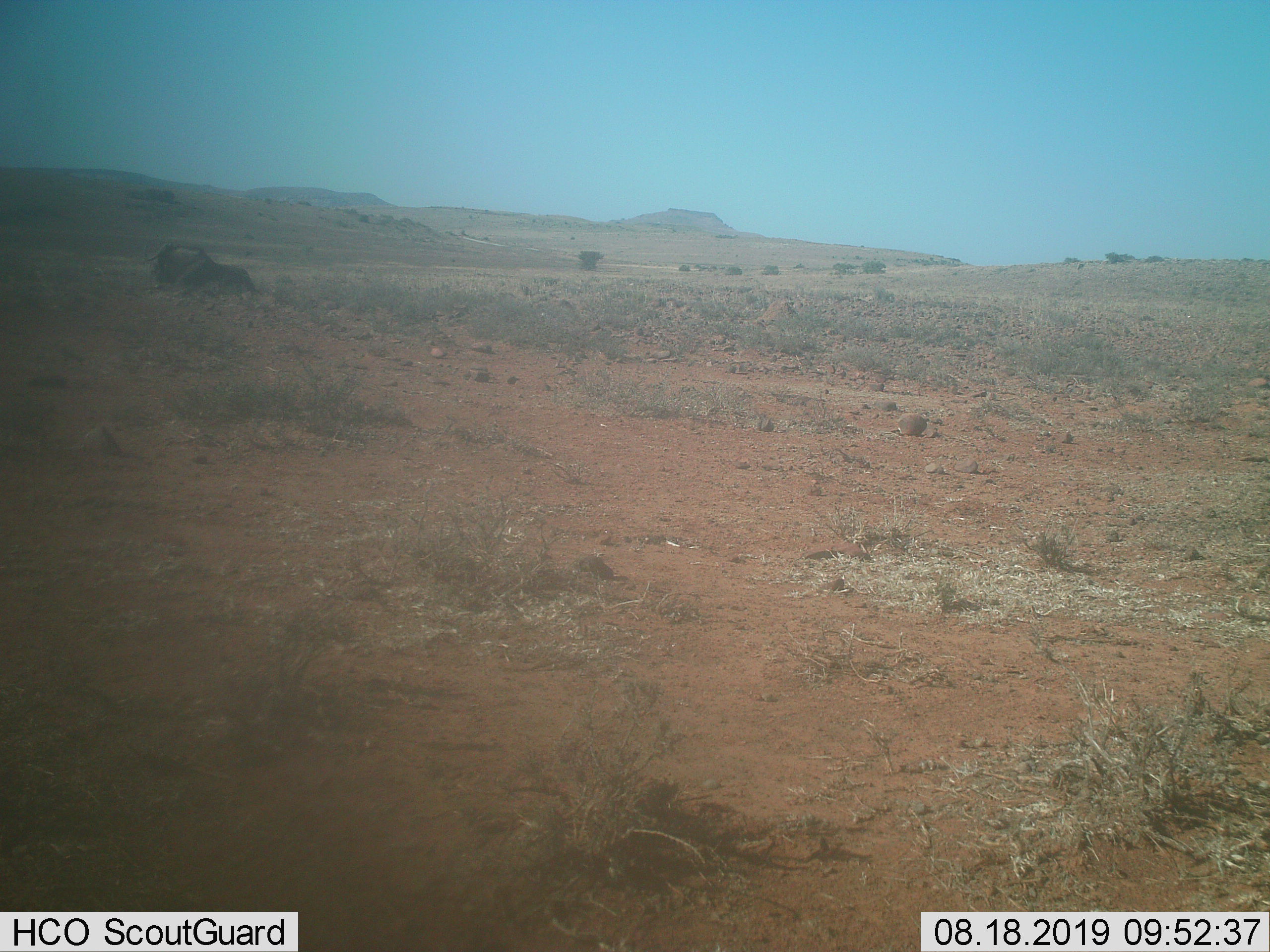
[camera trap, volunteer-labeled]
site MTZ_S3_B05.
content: unidentified animal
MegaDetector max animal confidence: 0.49